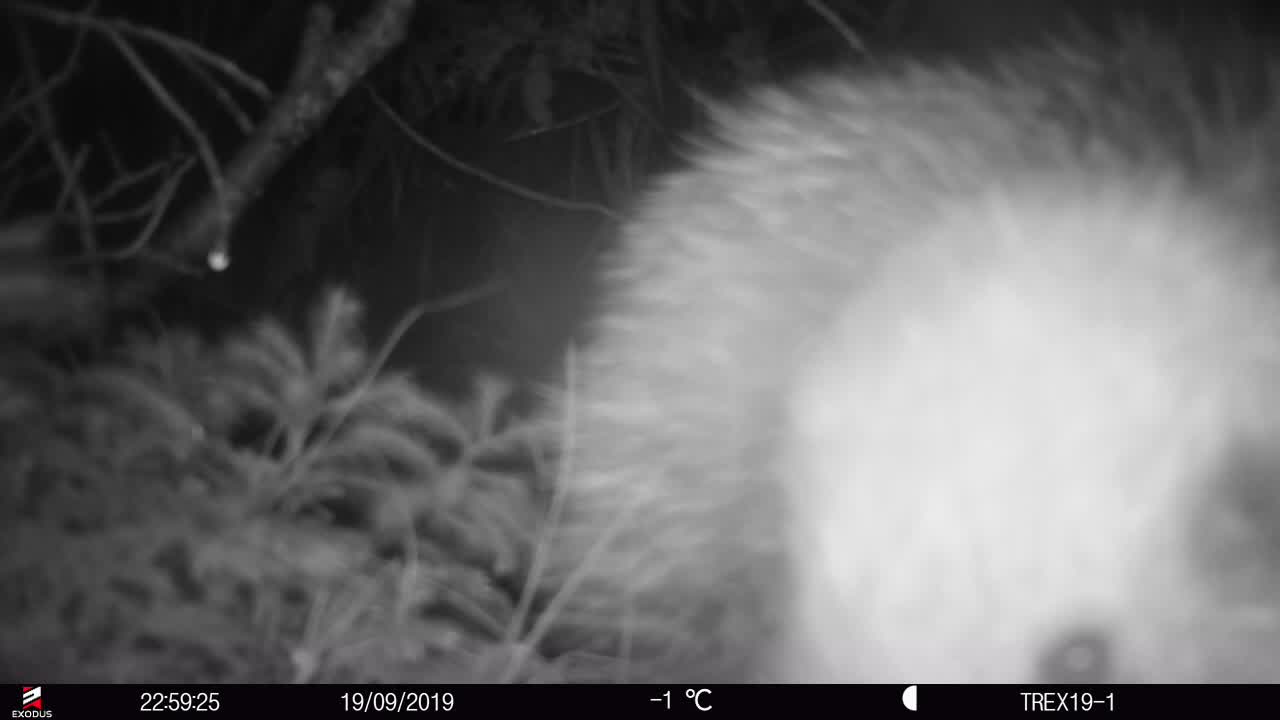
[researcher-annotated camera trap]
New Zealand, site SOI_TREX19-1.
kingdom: Animalia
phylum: Chordata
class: Aves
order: Apterygiformes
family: Apterygidae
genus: Apteryx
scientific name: Apteryx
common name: kiwi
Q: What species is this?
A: Kiwi (Apteryx).